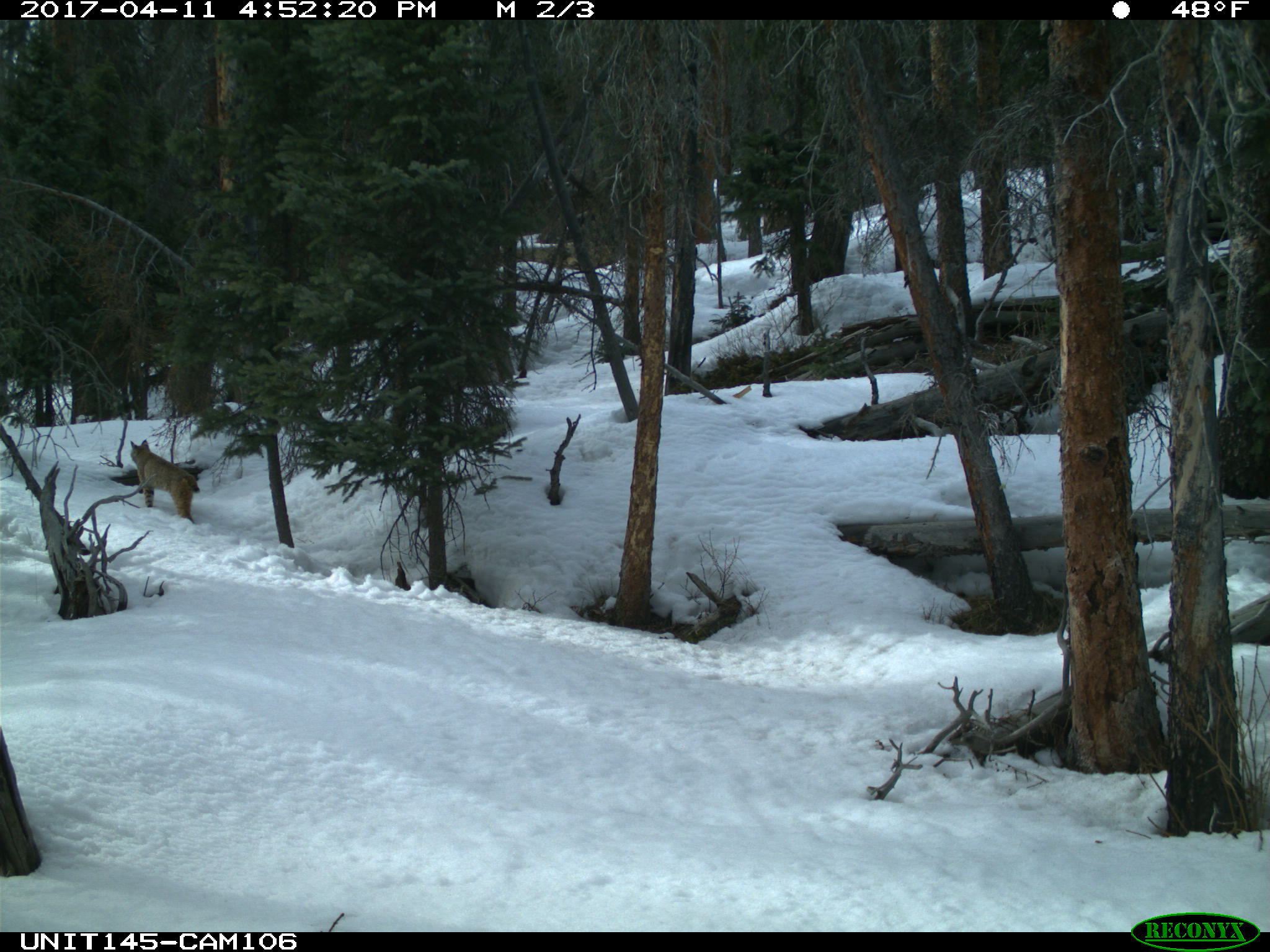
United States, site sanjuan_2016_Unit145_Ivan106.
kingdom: Animalia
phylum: Chordata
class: Mammalia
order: Carnivora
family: Felidae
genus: Lynx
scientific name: Lynx rufus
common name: bobcat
Lynx rufus (bobcat).